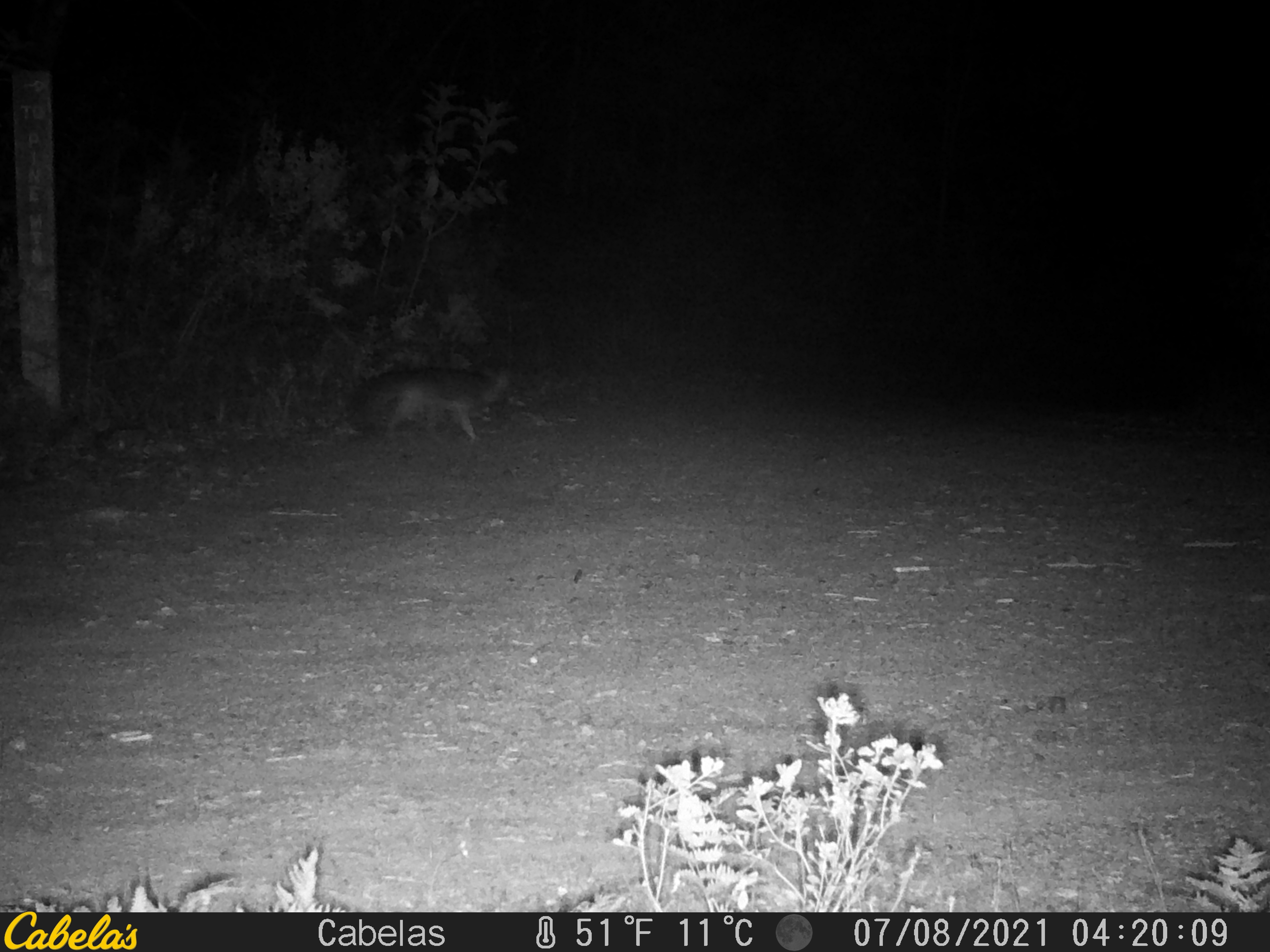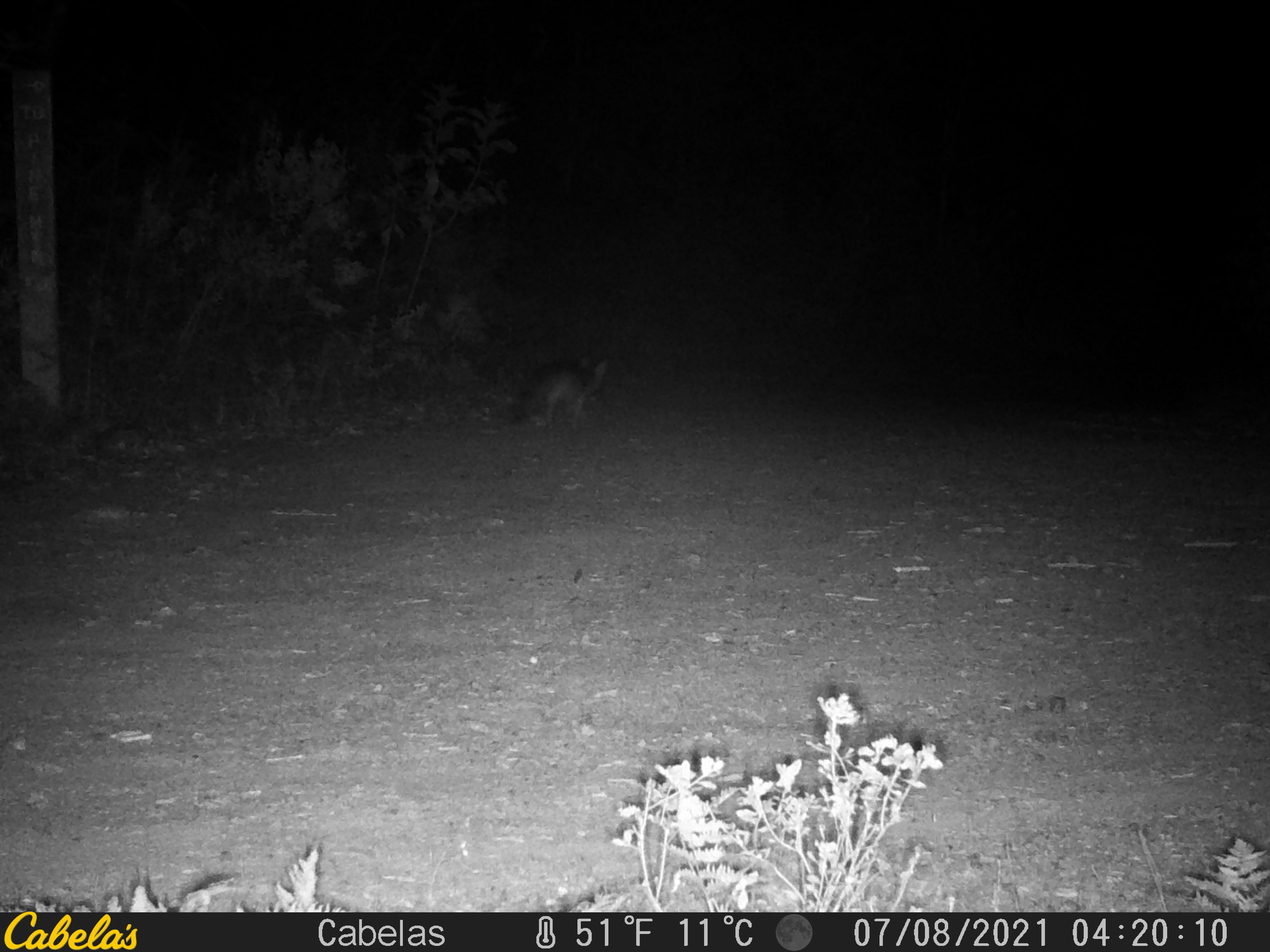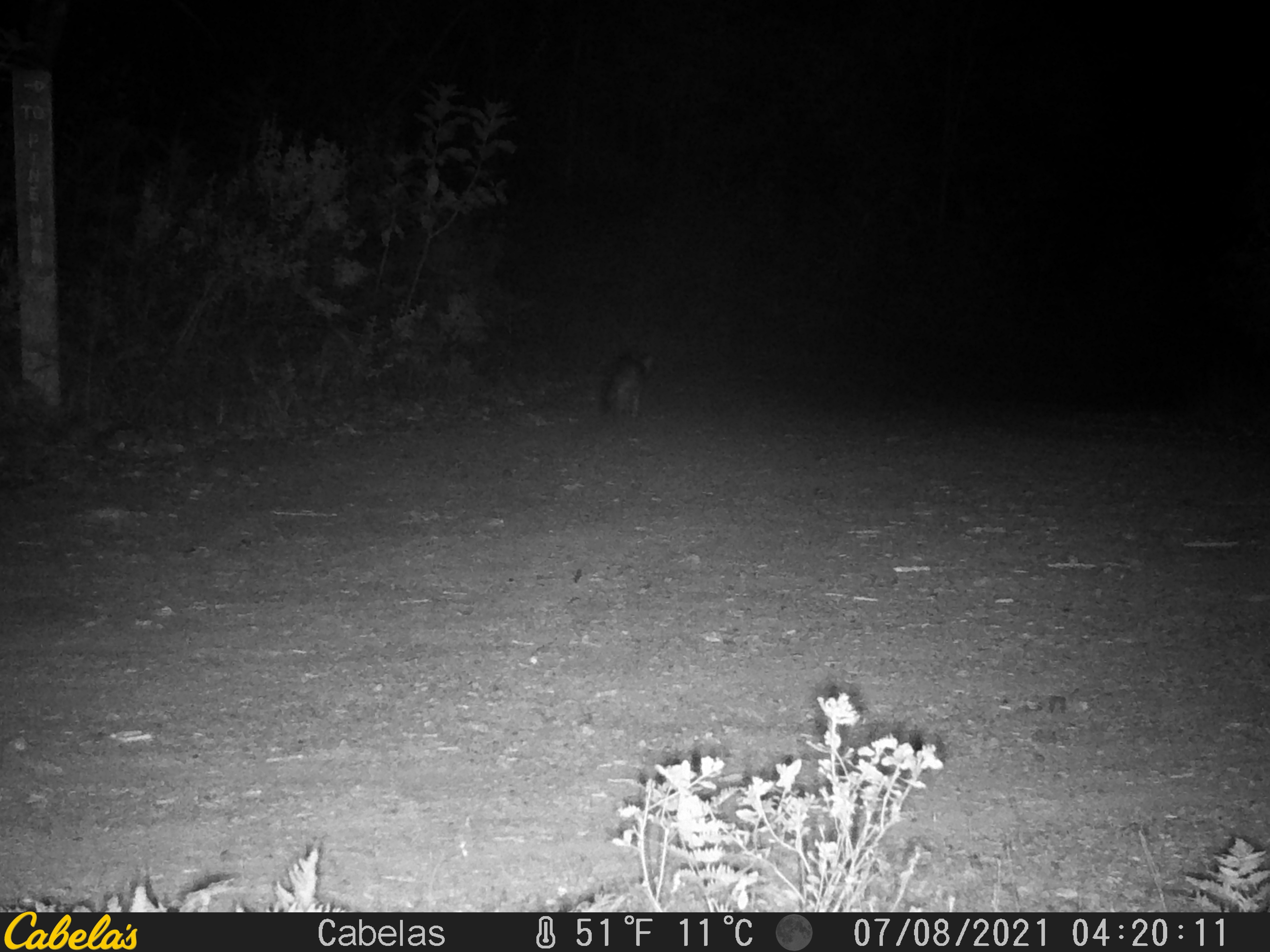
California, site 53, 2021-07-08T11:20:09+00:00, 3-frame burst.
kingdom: Animalia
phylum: Chordata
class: Mammalia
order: Carnivora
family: Canidae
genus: Urocyon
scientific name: Urocyon cinereoargenteus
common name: gray fox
Gray fox (Urocyon cinereoargenteus).